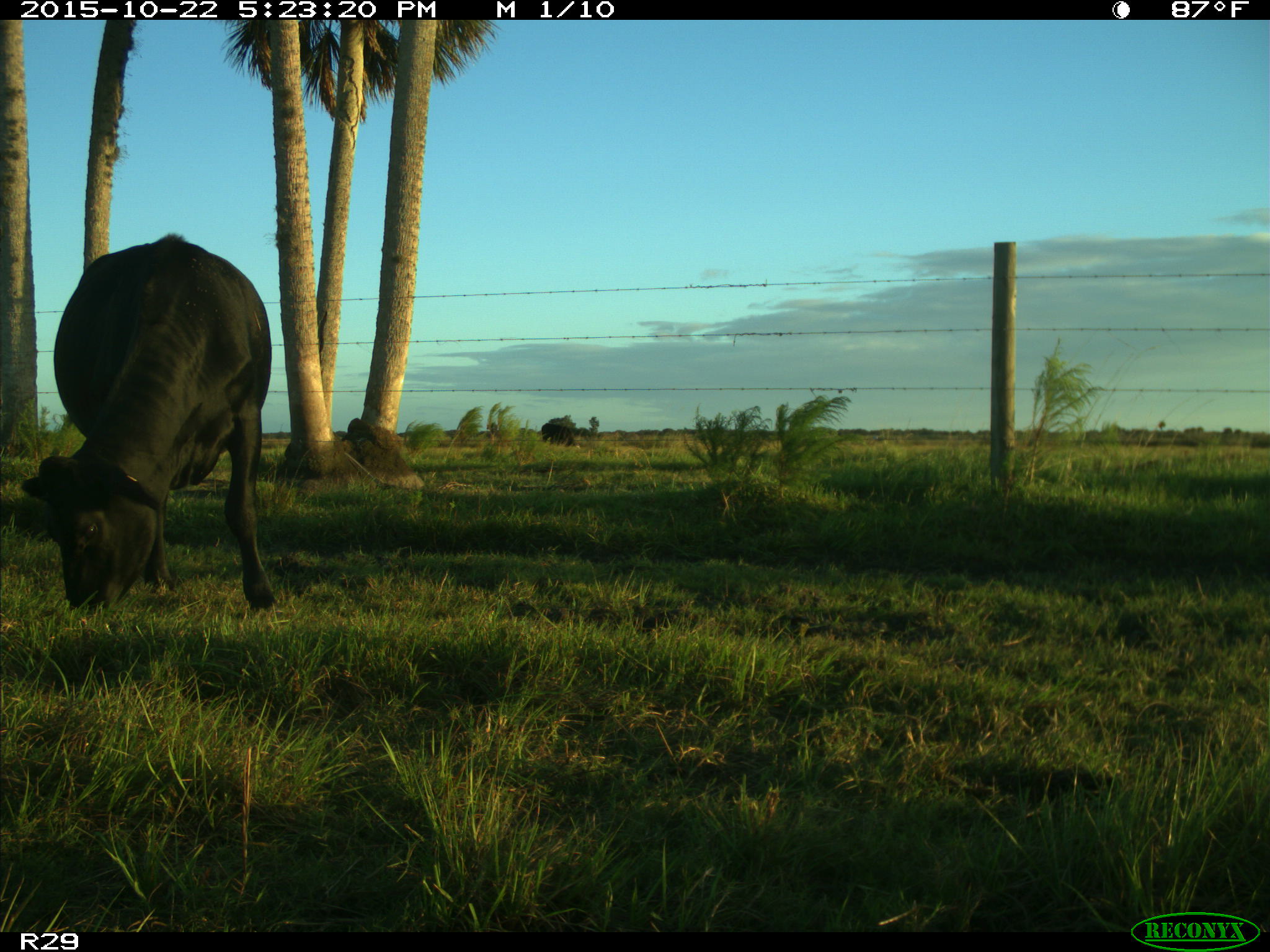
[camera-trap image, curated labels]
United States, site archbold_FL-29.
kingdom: Animalia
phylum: Chordata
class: Mammalia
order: Artiodactyla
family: Bovidae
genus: Bos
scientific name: Bos taurus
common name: domestic cow